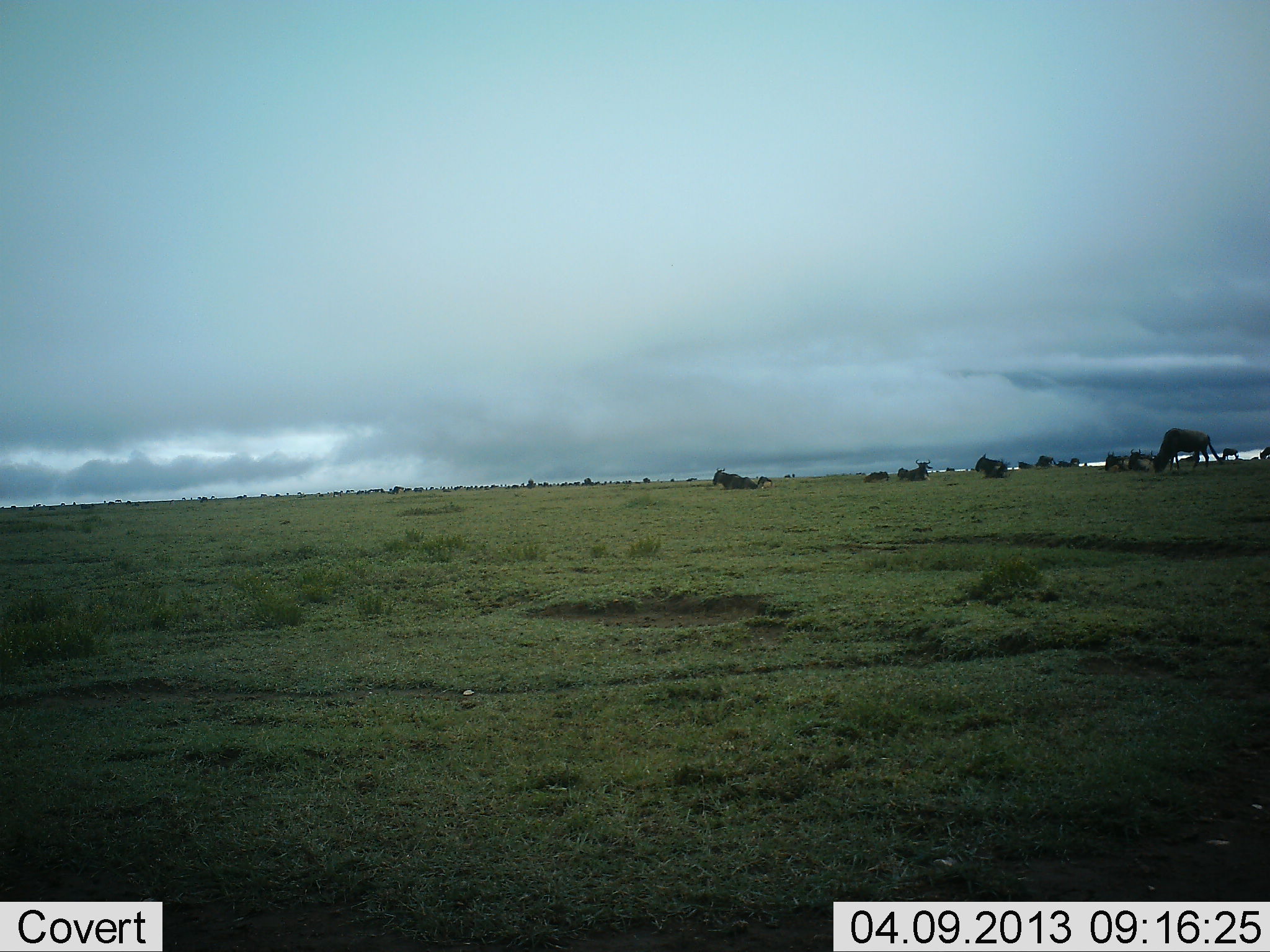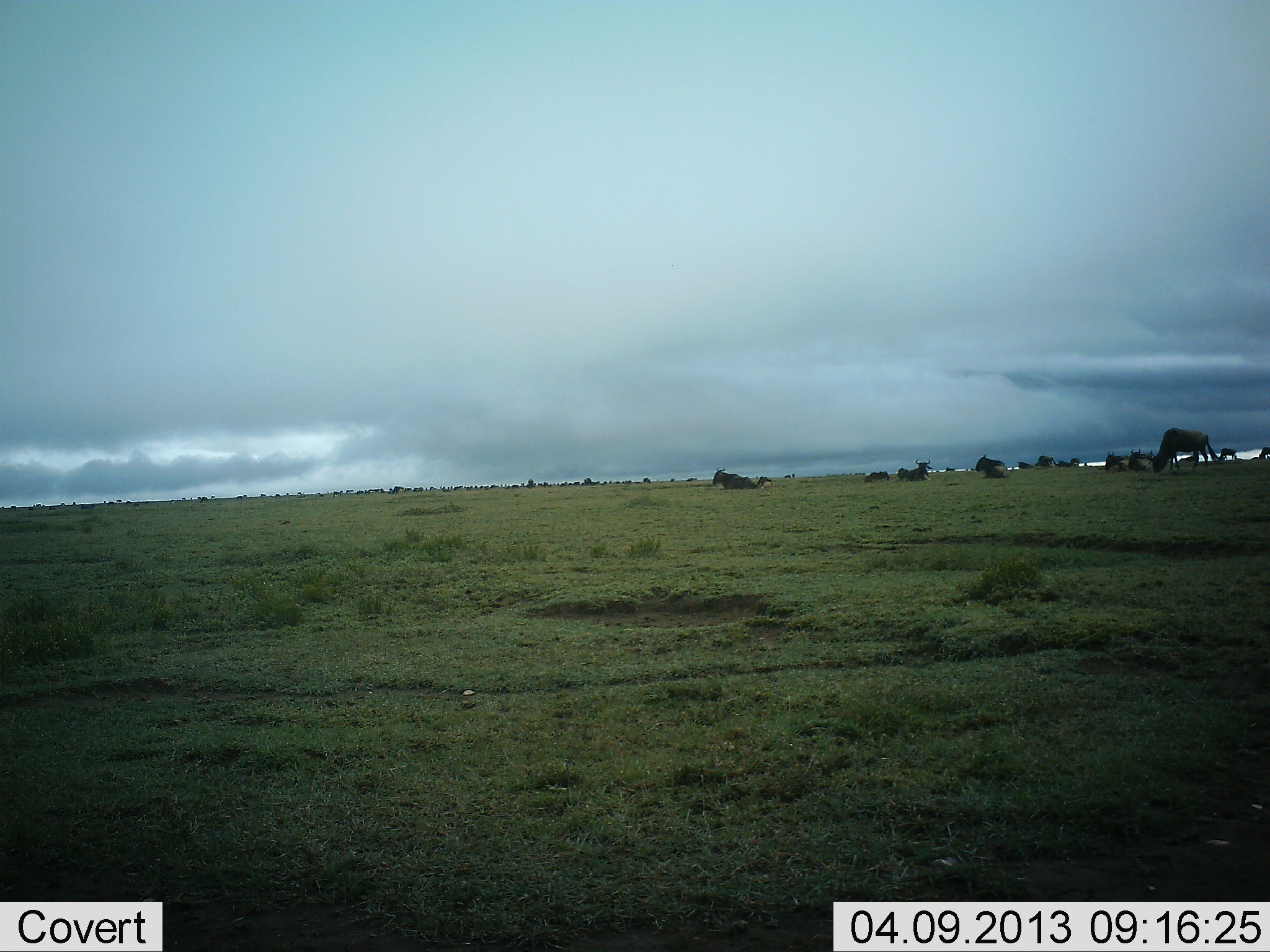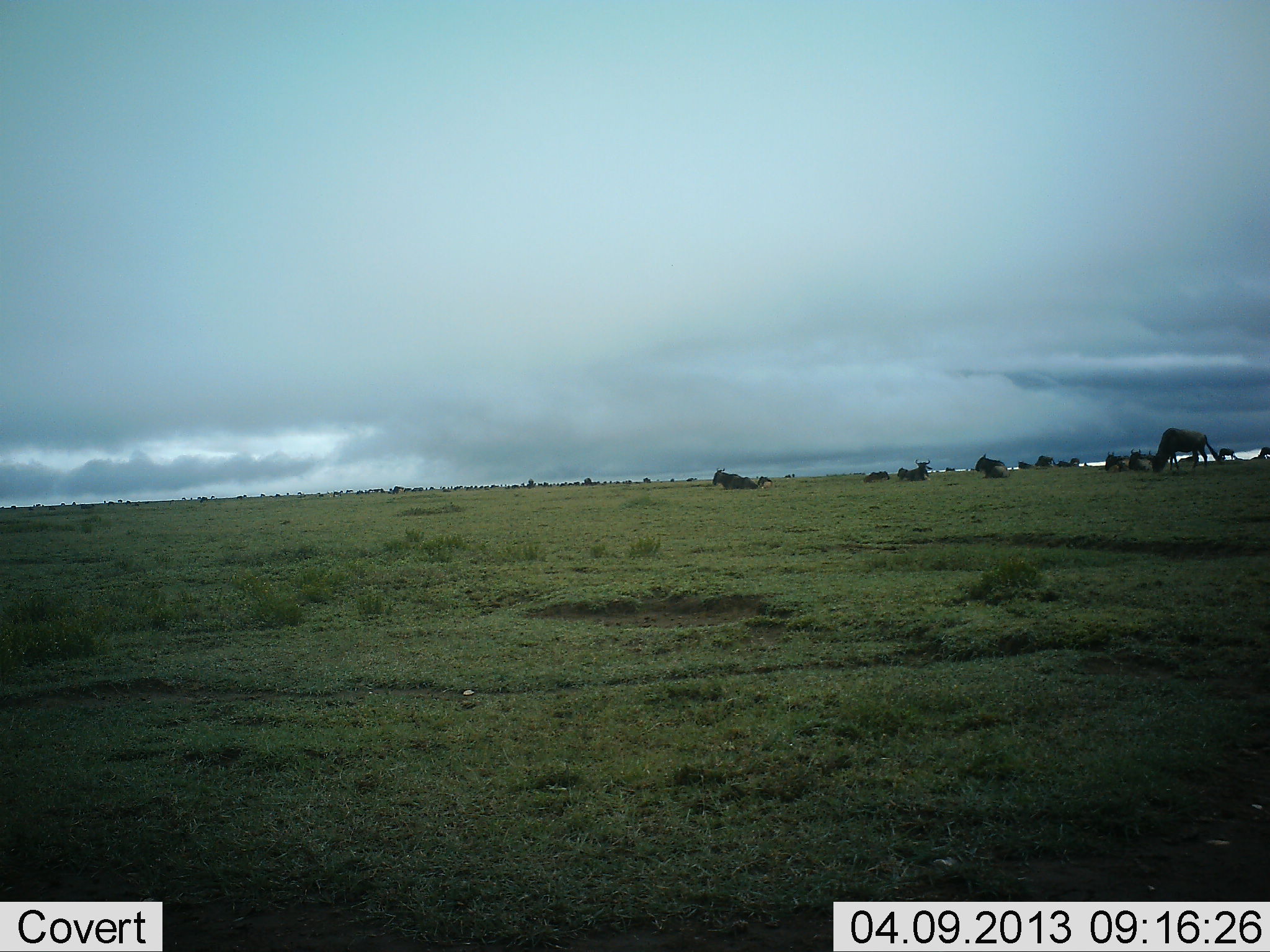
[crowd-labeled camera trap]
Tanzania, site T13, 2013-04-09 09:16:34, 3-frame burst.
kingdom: Animalia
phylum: Chordata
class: Mammalia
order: Artiodactyla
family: Bovidae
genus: Connochaetes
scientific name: Connochaetes taurinus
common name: blue wildebeest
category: wildebeest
Wildebeest (blue wildebeest) (Connochaetes taurinus), count 11-50. Behavior (volunteer vote fractions): standing 35%, resting 73%, moving 19%, interacting 4%. Young present (vote fraction): 0%. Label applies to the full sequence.